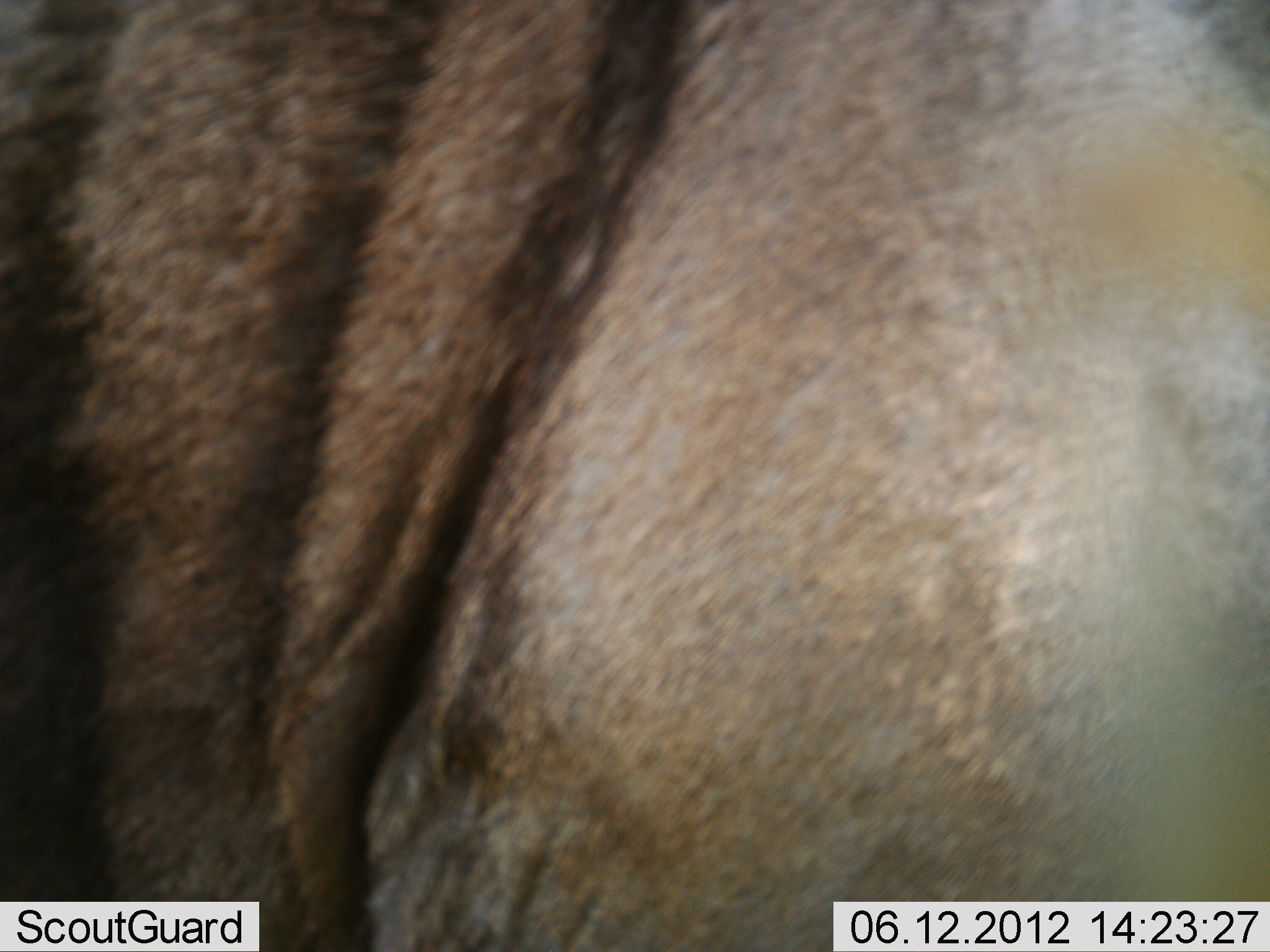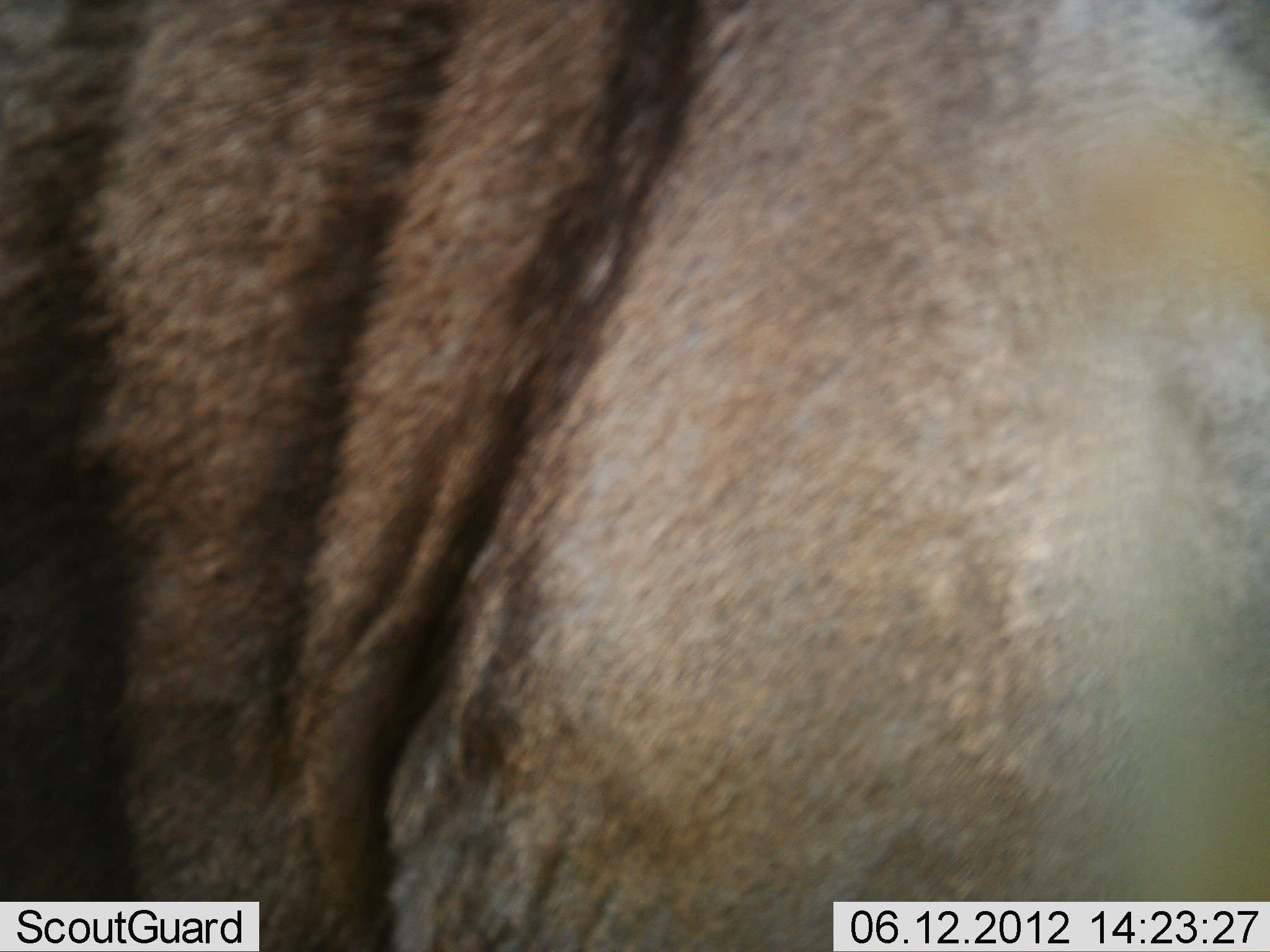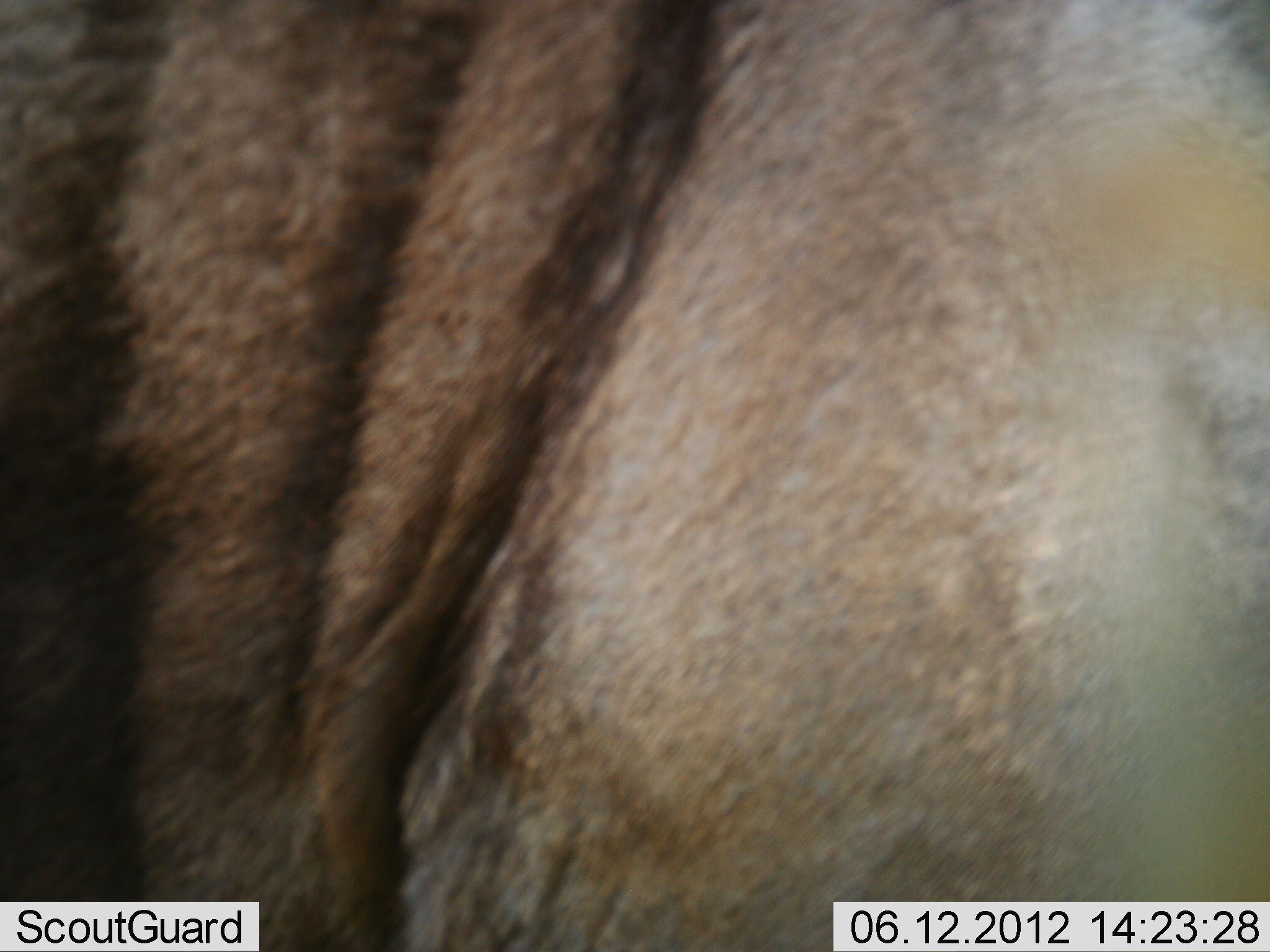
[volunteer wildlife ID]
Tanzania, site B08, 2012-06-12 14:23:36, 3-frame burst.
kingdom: Animalia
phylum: Chordata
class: Mammalia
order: Artiodactyla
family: Bovidae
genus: Connochaetes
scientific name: Connochaetes taurinus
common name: blue wildebeest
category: wildebeest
Wildebeest (blue wildebeest) (Connochaetes taurinus), count 1. Behavior (volunteer vote fractions): standing 100%, resting 0%, moving 0%, interacting 0%. Young present (vote fraction): 0%. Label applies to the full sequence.